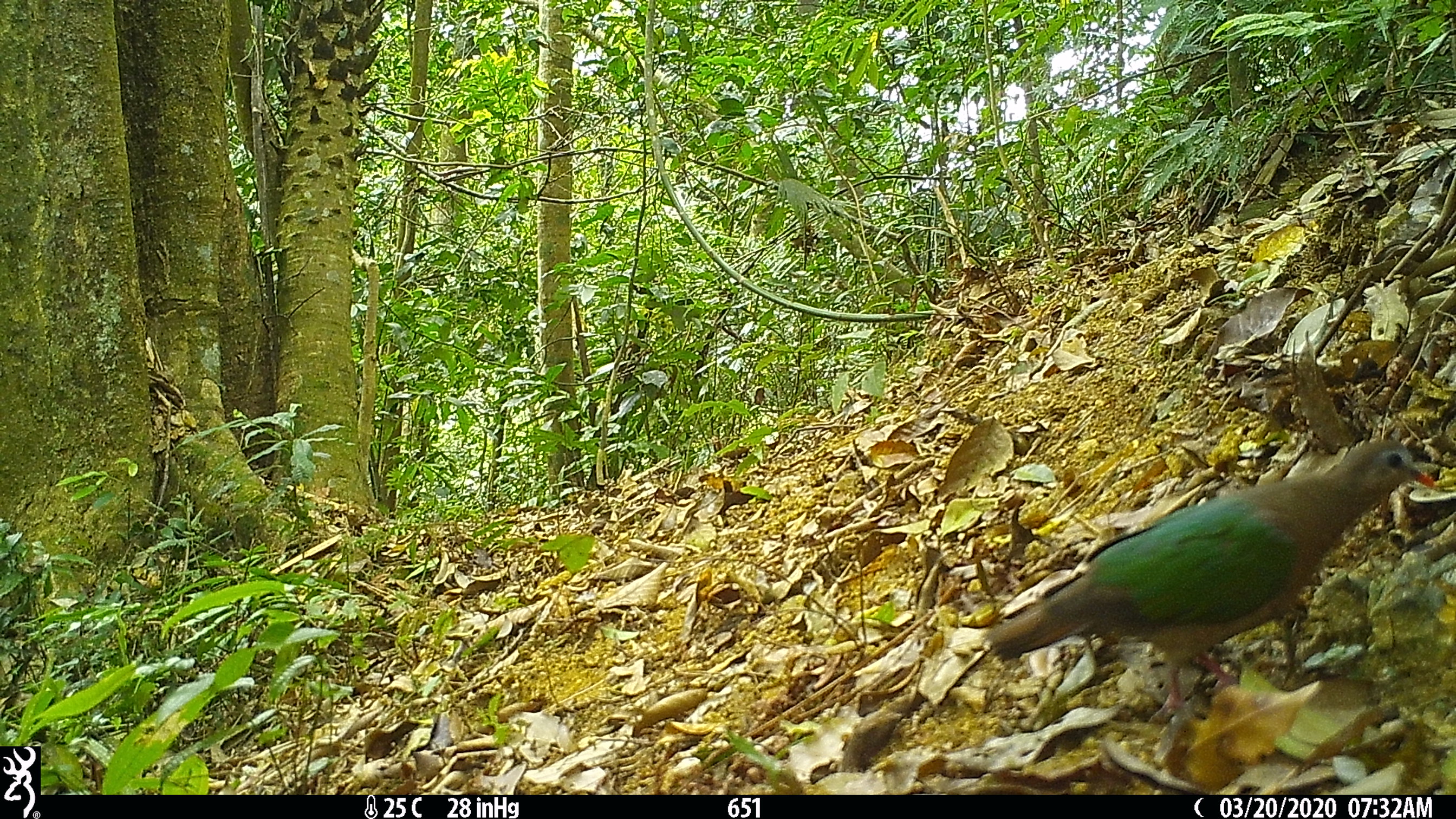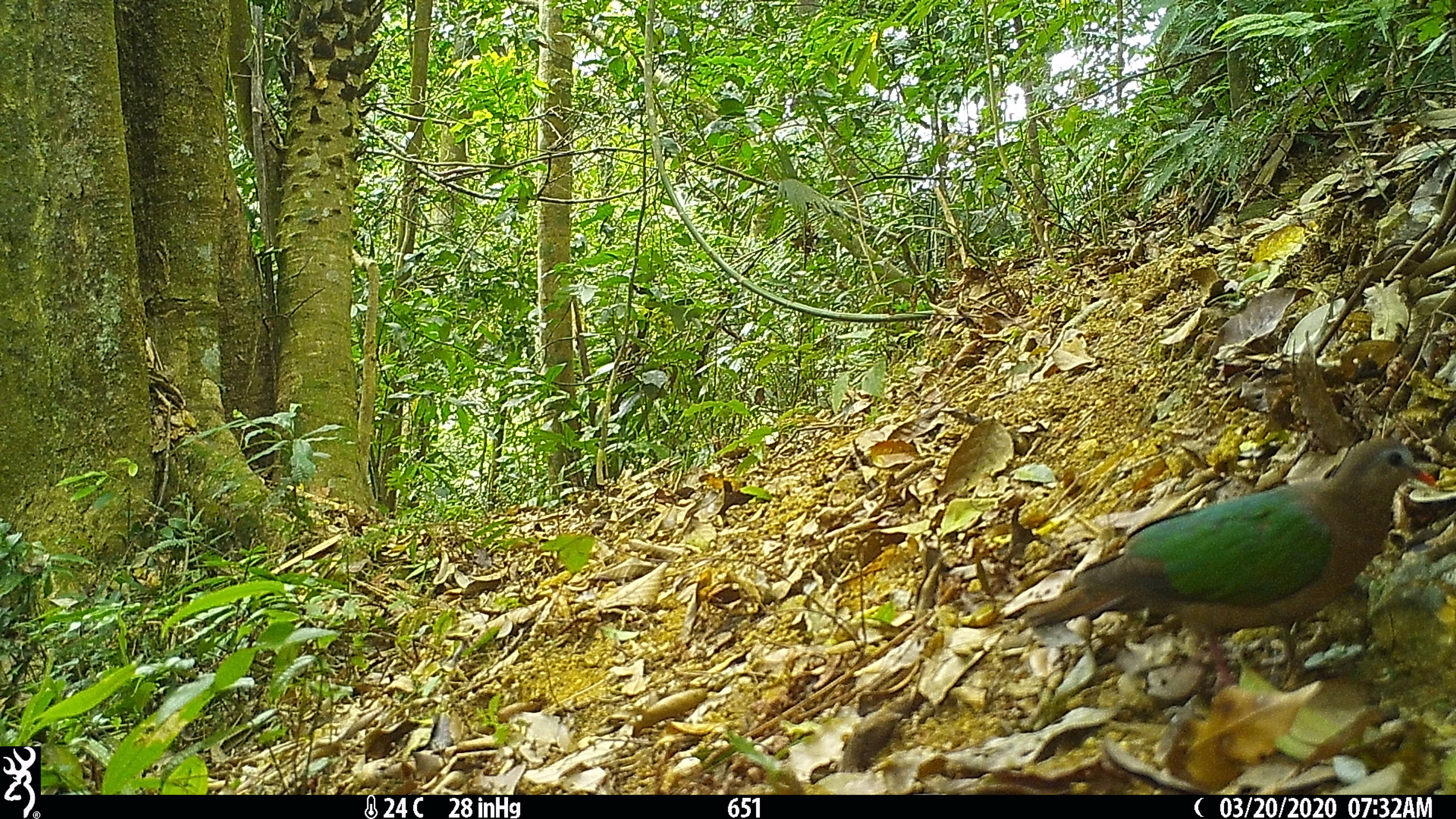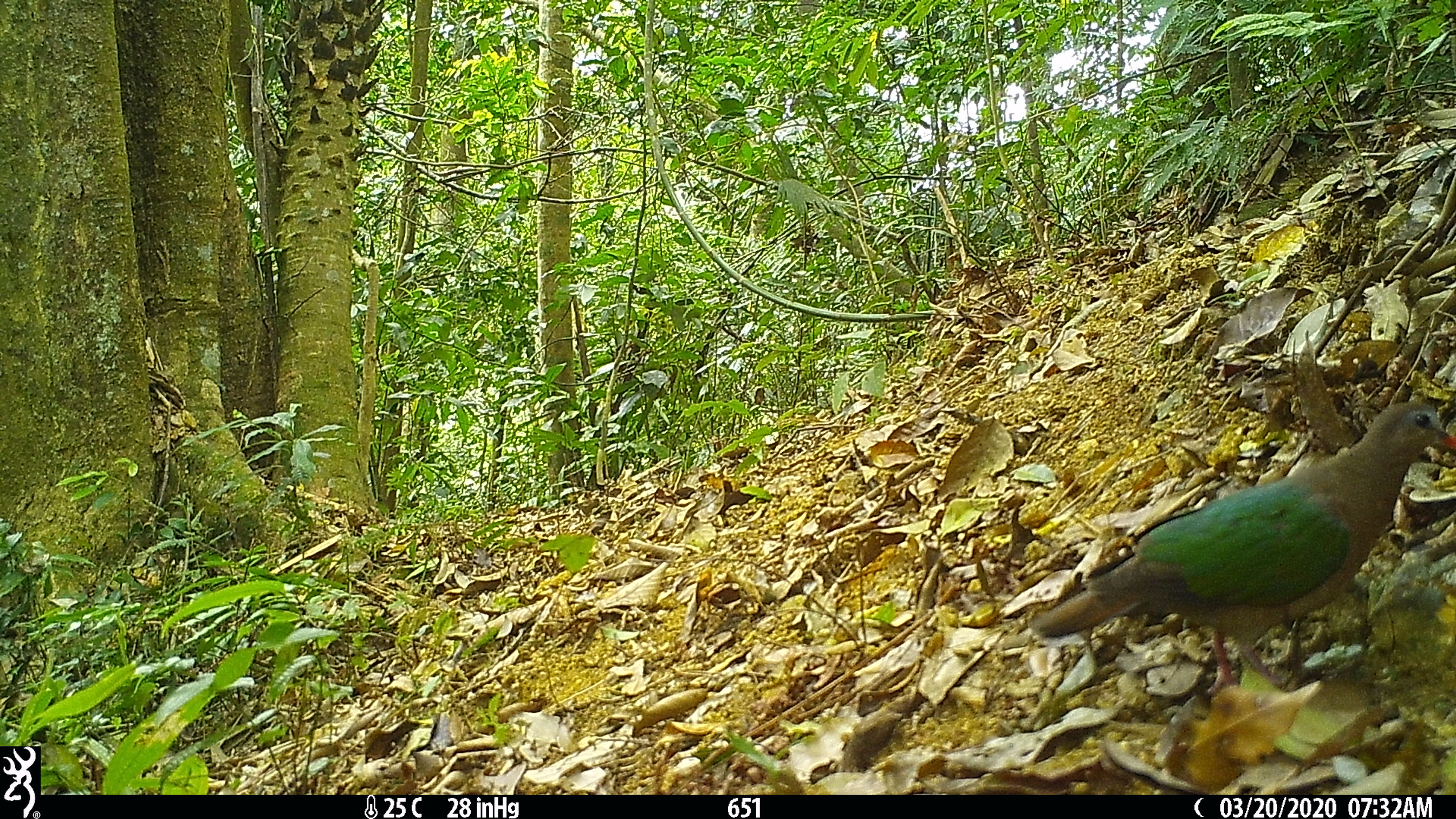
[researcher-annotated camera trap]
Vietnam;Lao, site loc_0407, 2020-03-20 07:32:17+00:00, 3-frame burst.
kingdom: Animalia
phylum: Chordata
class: Aves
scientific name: Aves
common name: bird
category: unidentified bird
Unidentified bird (bird) (Aves). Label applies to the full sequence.